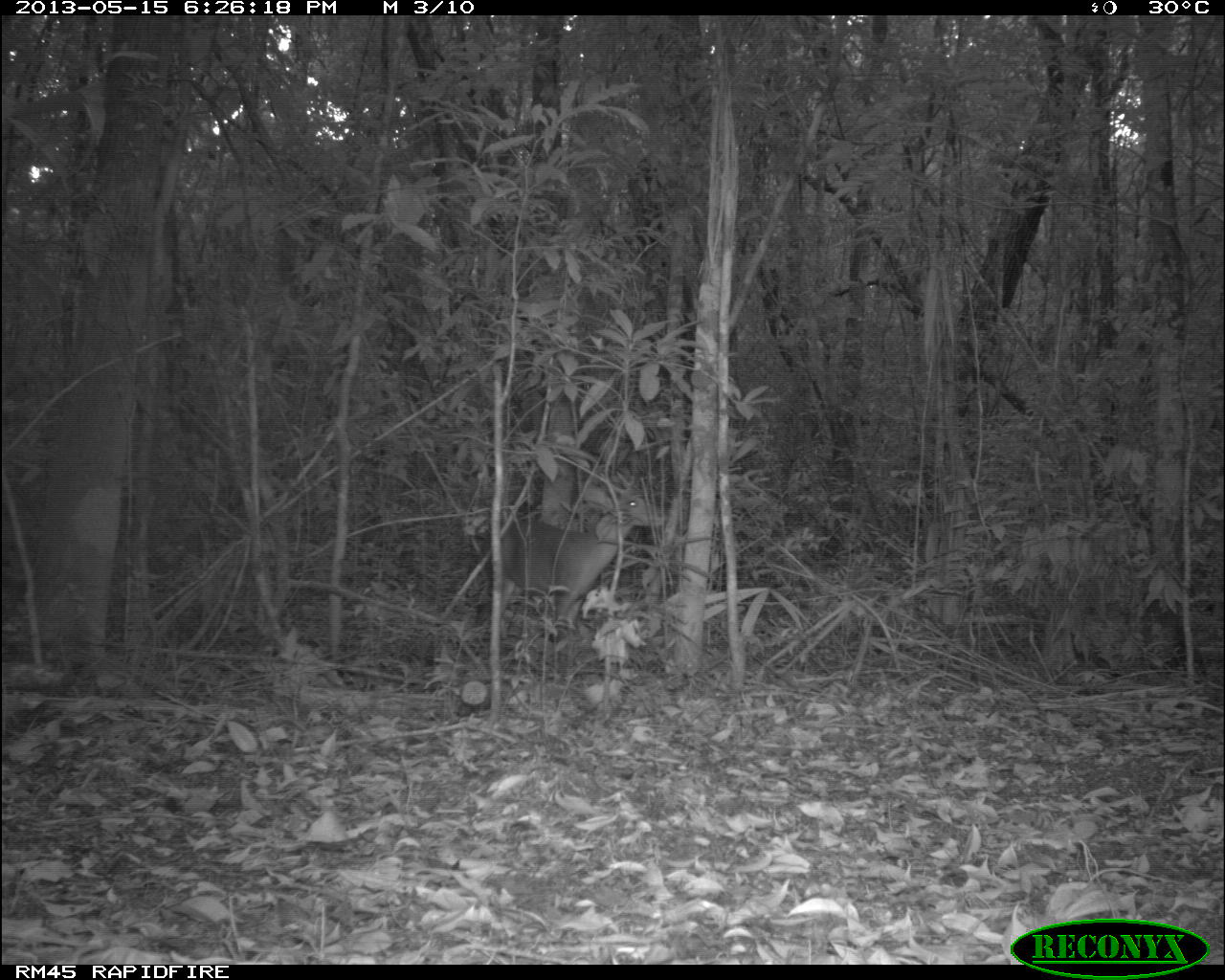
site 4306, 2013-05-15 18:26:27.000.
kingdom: Animalia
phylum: Chordata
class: Mammalia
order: Artiodactyla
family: Cervidae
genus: Mazama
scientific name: Mazama temama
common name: central american red brocket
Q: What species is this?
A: Mazama temama (central american red brocket).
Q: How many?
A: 1.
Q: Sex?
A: Male.